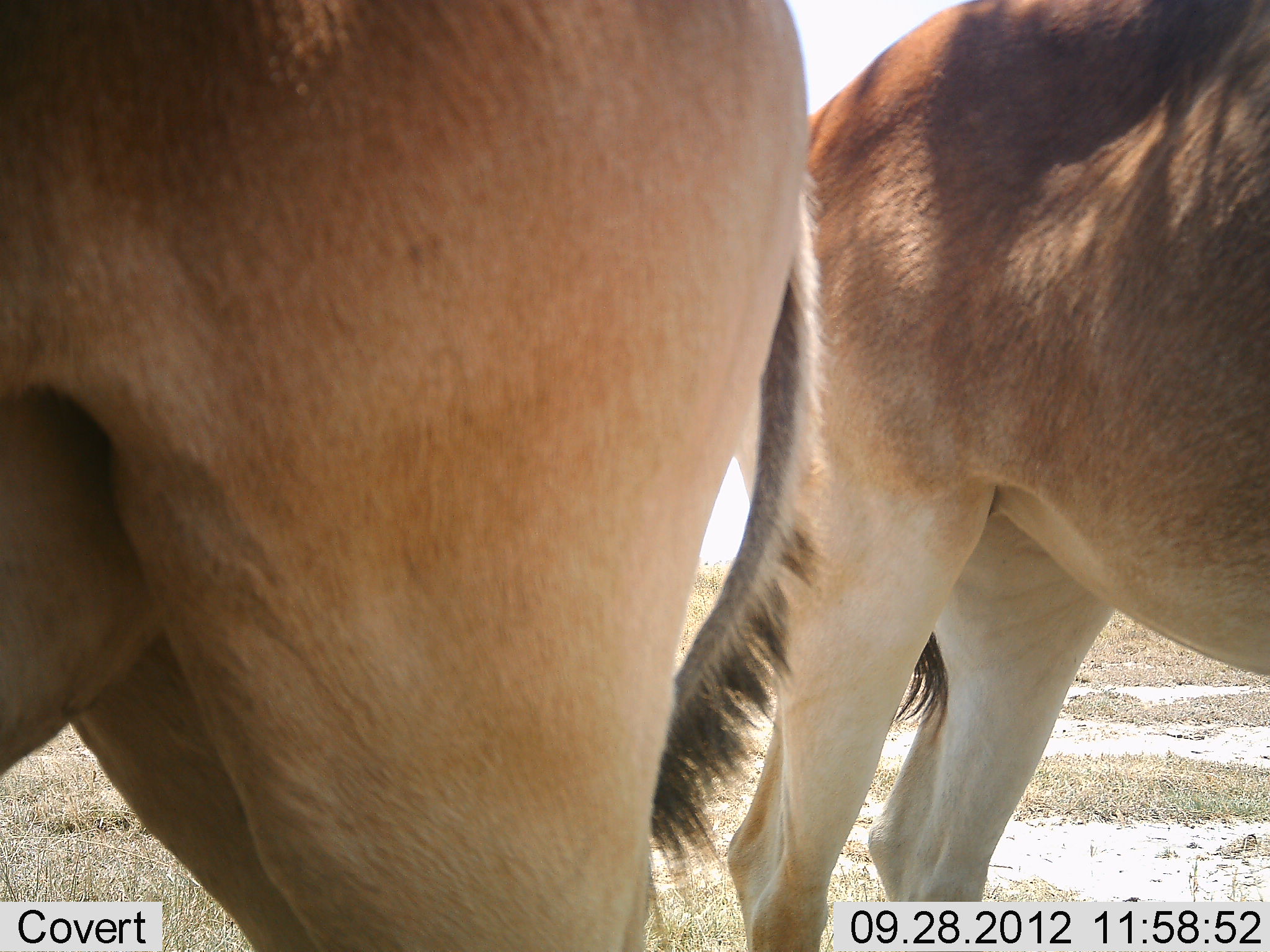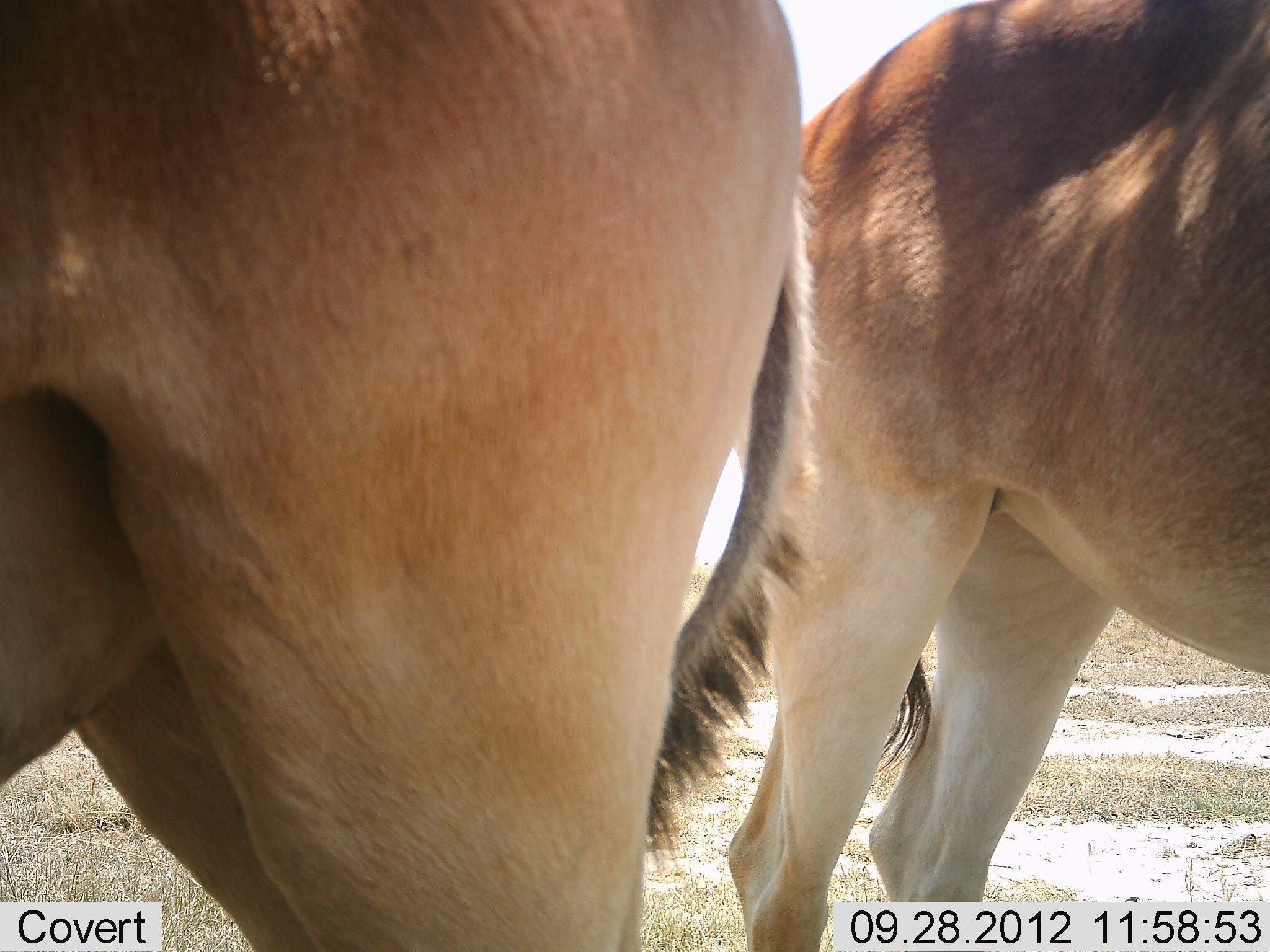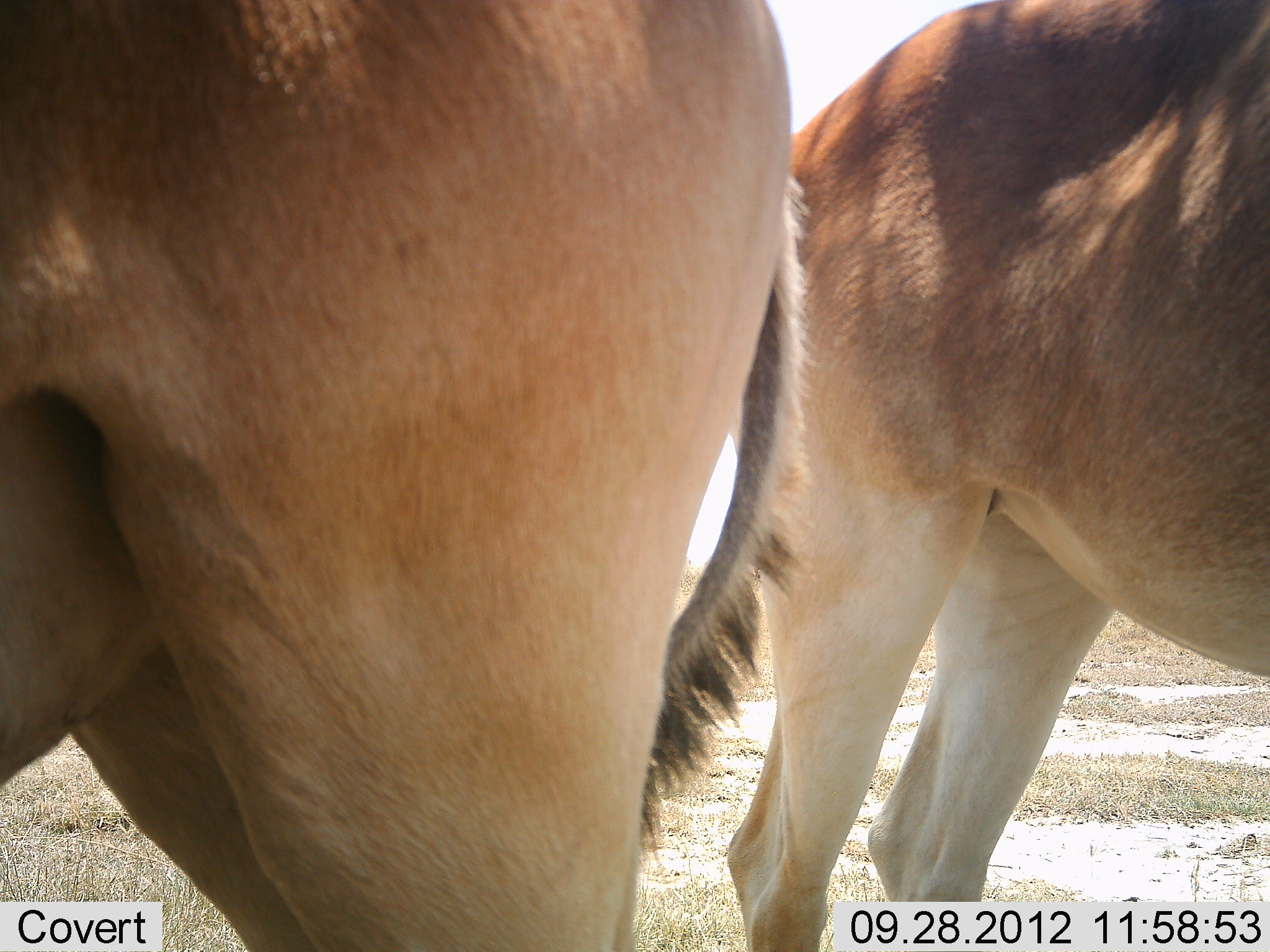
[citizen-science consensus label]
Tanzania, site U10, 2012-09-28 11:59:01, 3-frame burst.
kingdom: Animalia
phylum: Chordata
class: Mammalia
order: Artiodactyla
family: Bovidae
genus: Alcelaphus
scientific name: Alcelaphus buselaphus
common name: hartebeest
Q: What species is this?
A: Hartebeest (Alcelaphus buselaphus).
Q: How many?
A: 2.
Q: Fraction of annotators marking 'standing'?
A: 100%.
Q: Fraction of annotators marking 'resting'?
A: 0%.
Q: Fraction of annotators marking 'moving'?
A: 0%.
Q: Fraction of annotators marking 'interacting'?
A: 0%.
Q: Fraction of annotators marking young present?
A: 0%.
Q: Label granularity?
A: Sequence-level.